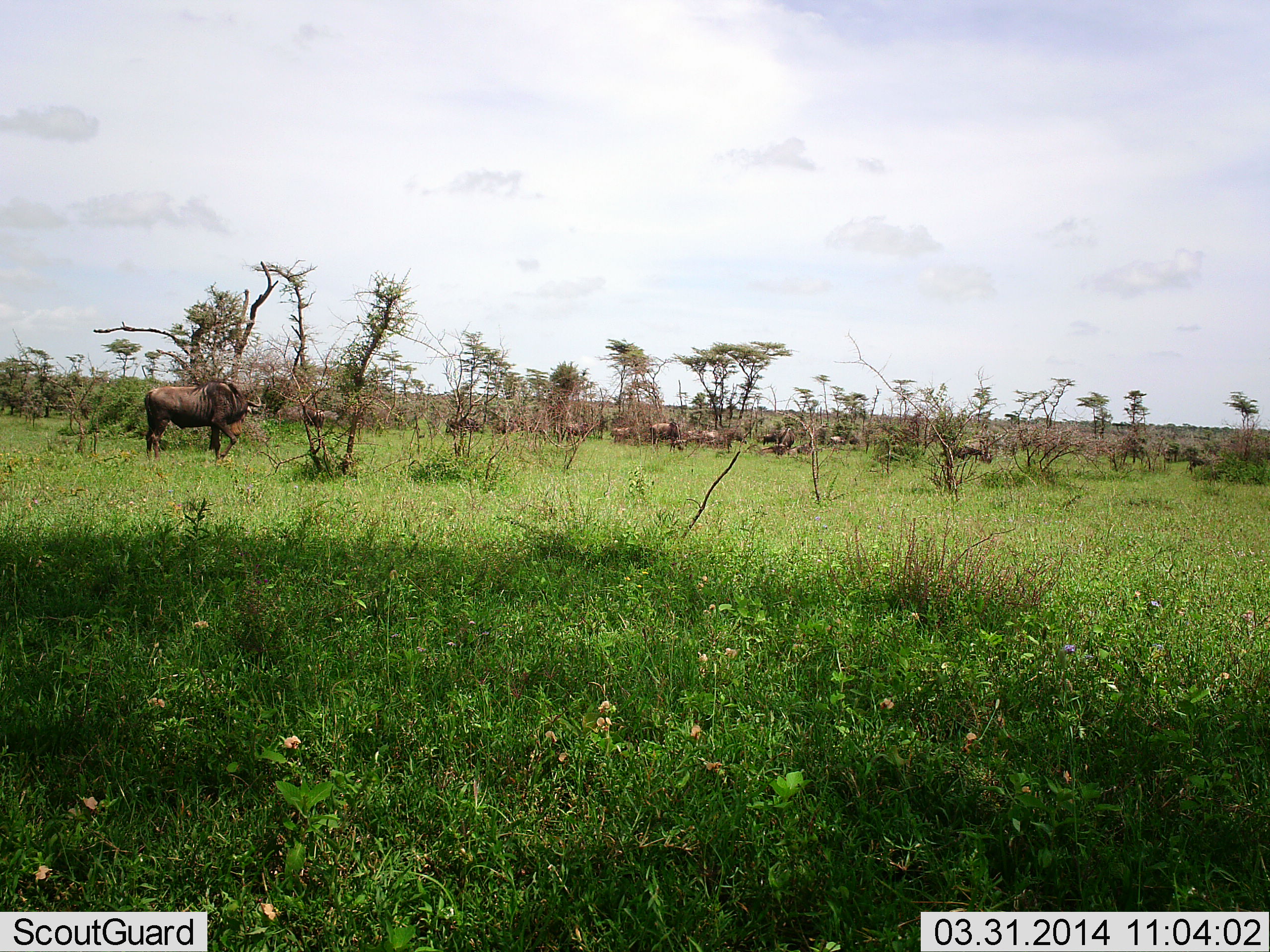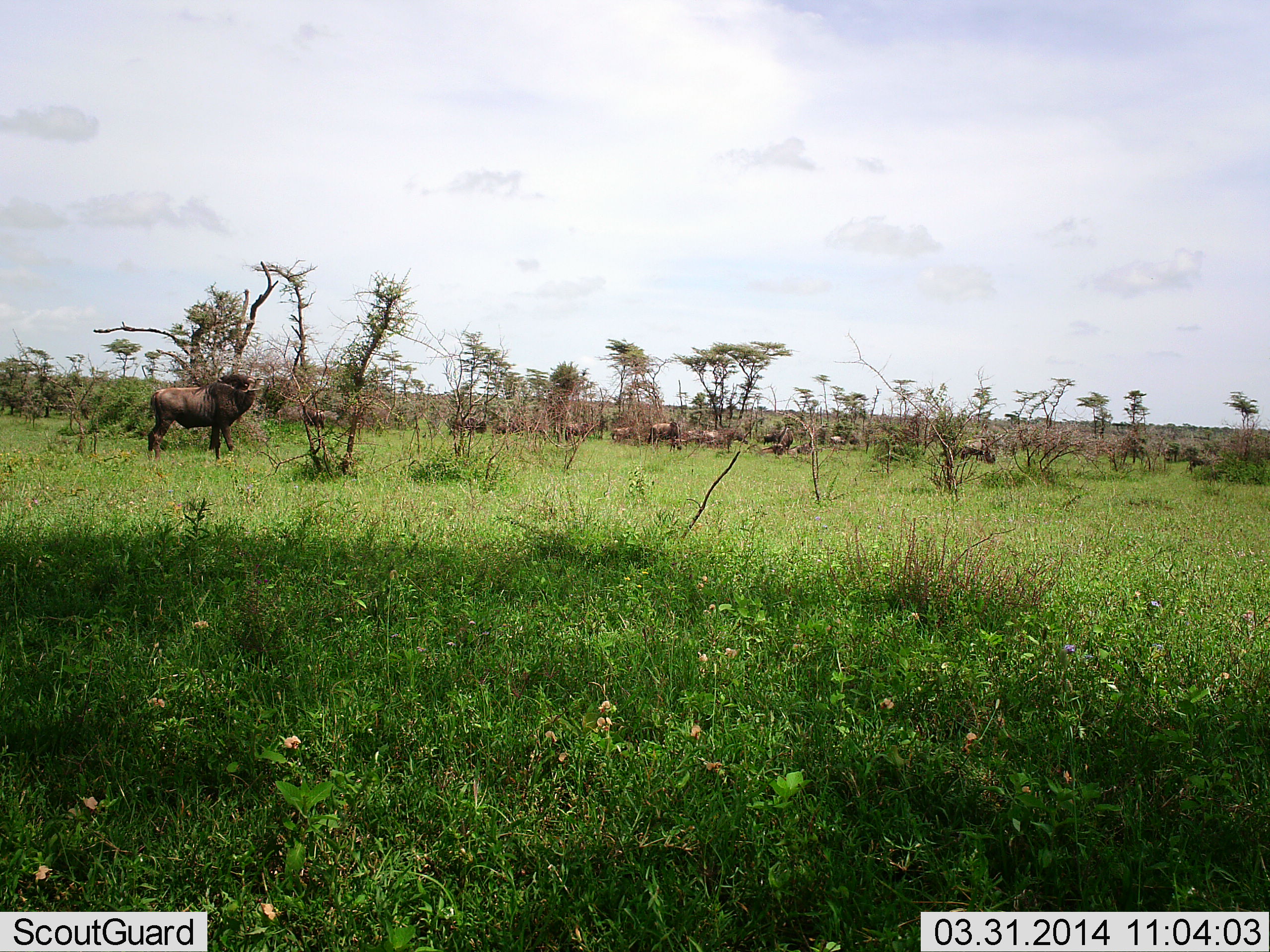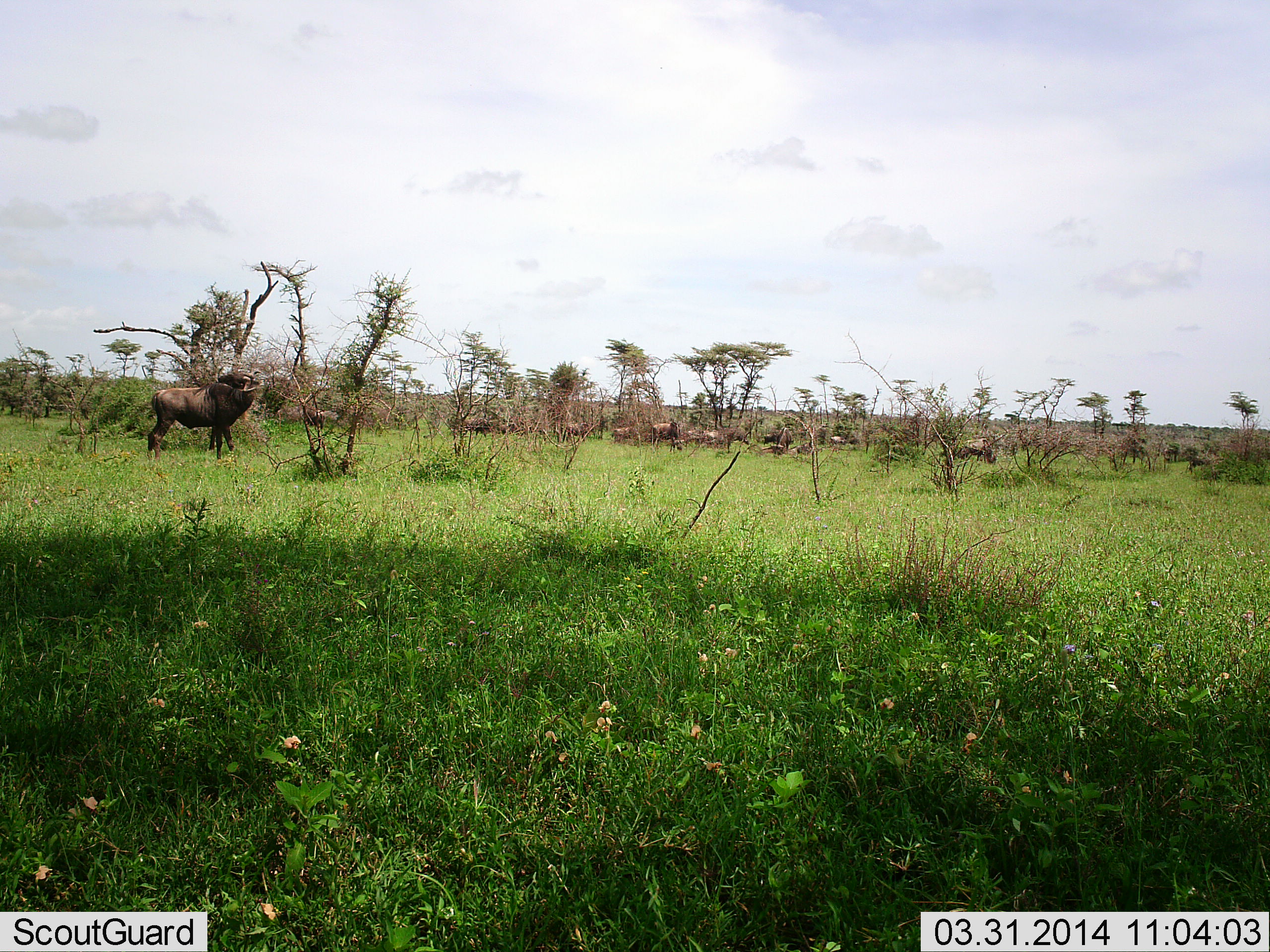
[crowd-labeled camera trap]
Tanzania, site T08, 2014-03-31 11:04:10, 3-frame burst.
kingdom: Animalia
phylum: Chordata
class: Mammalia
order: Artiodactyla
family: Bovidae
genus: Connochaetes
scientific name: Connochaetes taurinus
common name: blue wildebeest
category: wildebeest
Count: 11-50.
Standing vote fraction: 50%.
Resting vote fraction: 10%.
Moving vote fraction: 50%.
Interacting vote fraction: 0%.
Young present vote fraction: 0%.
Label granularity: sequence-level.